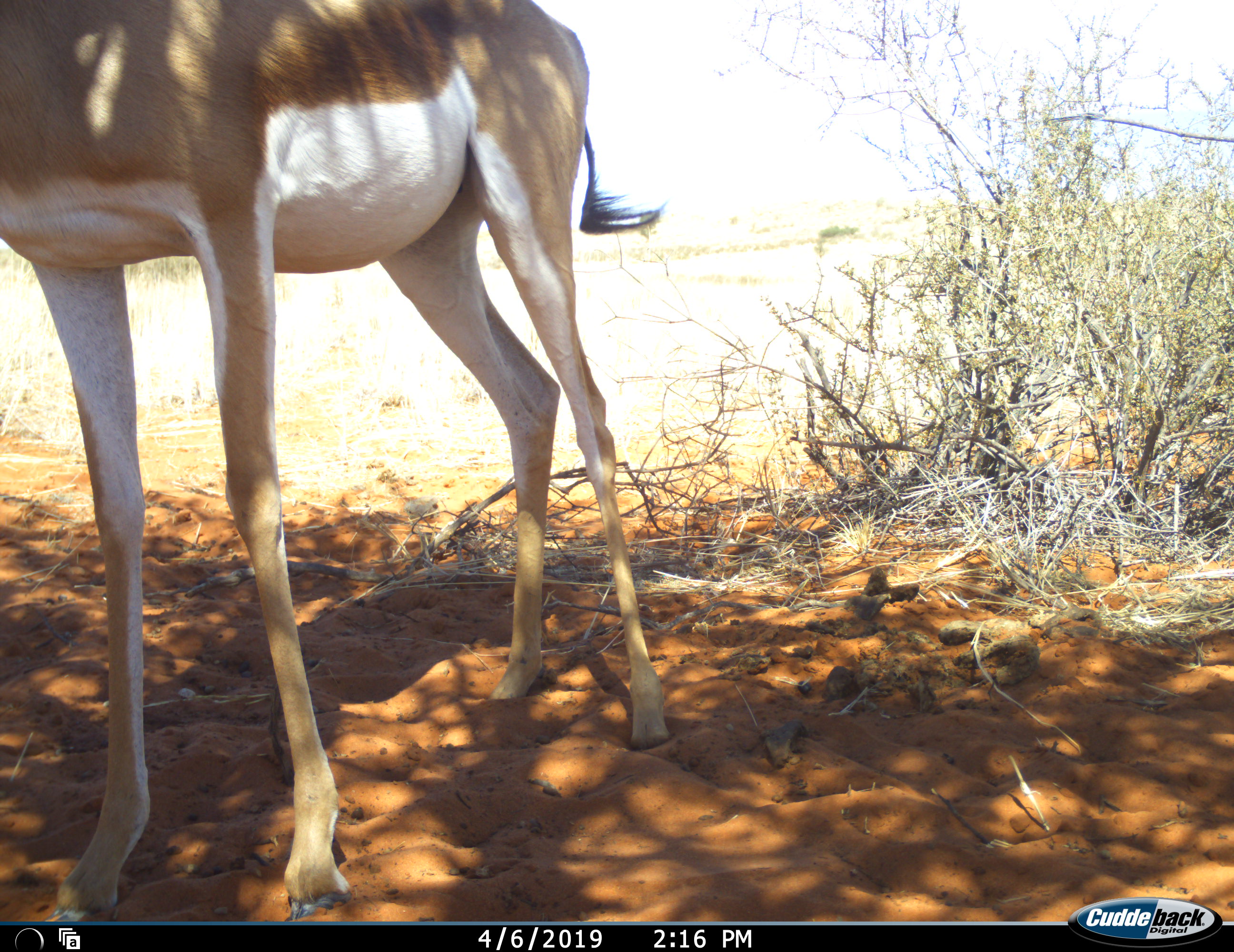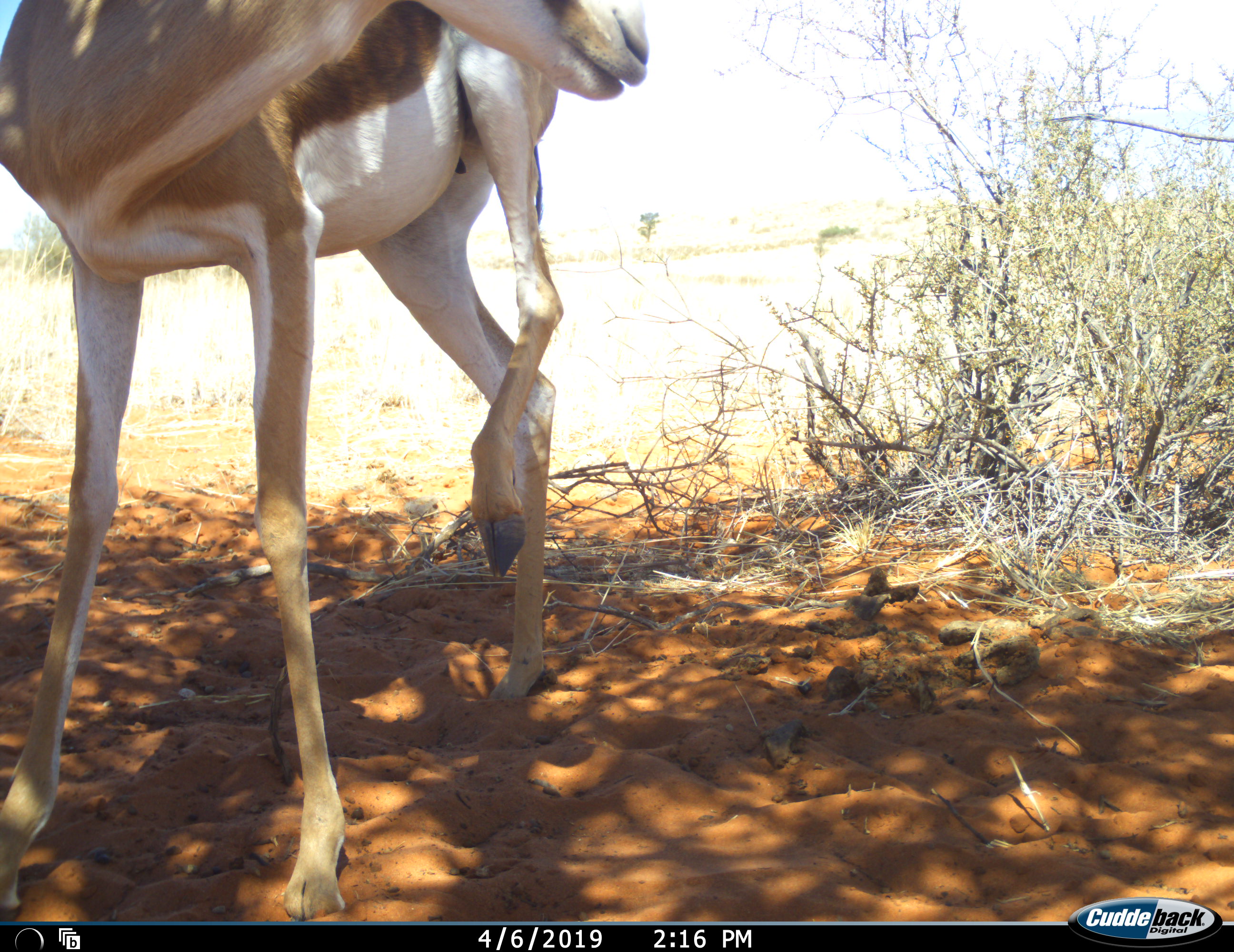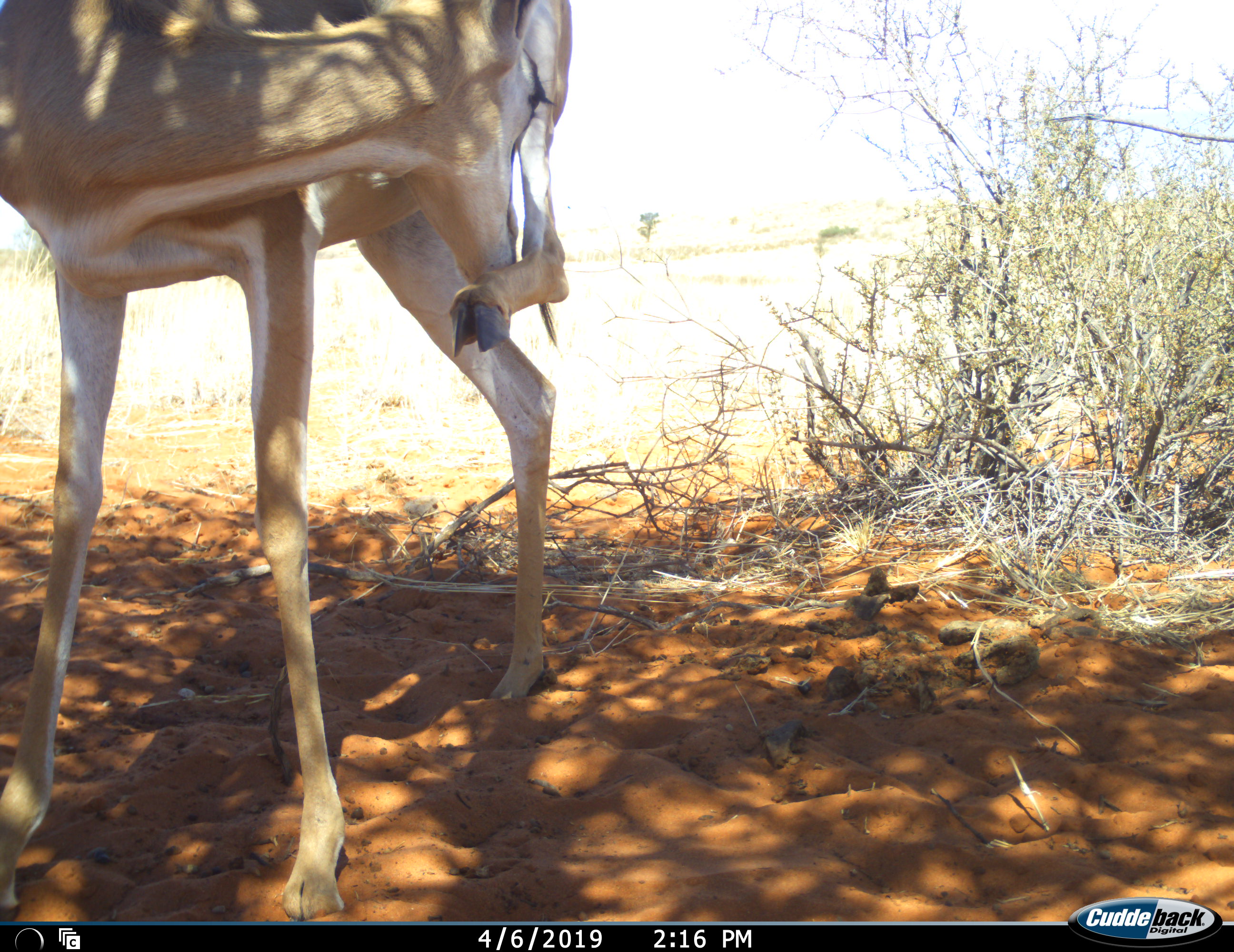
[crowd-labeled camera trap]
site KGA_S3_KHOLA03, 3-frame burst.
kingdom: Animalia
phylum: Chordata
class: Mammalia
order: Artiodactyla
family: Bovidae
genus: Antidorcas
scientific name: Antidorcas marsupialis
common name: springbok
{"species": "springbok (Antidorcas marsupialis)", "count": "1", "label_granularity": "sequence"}